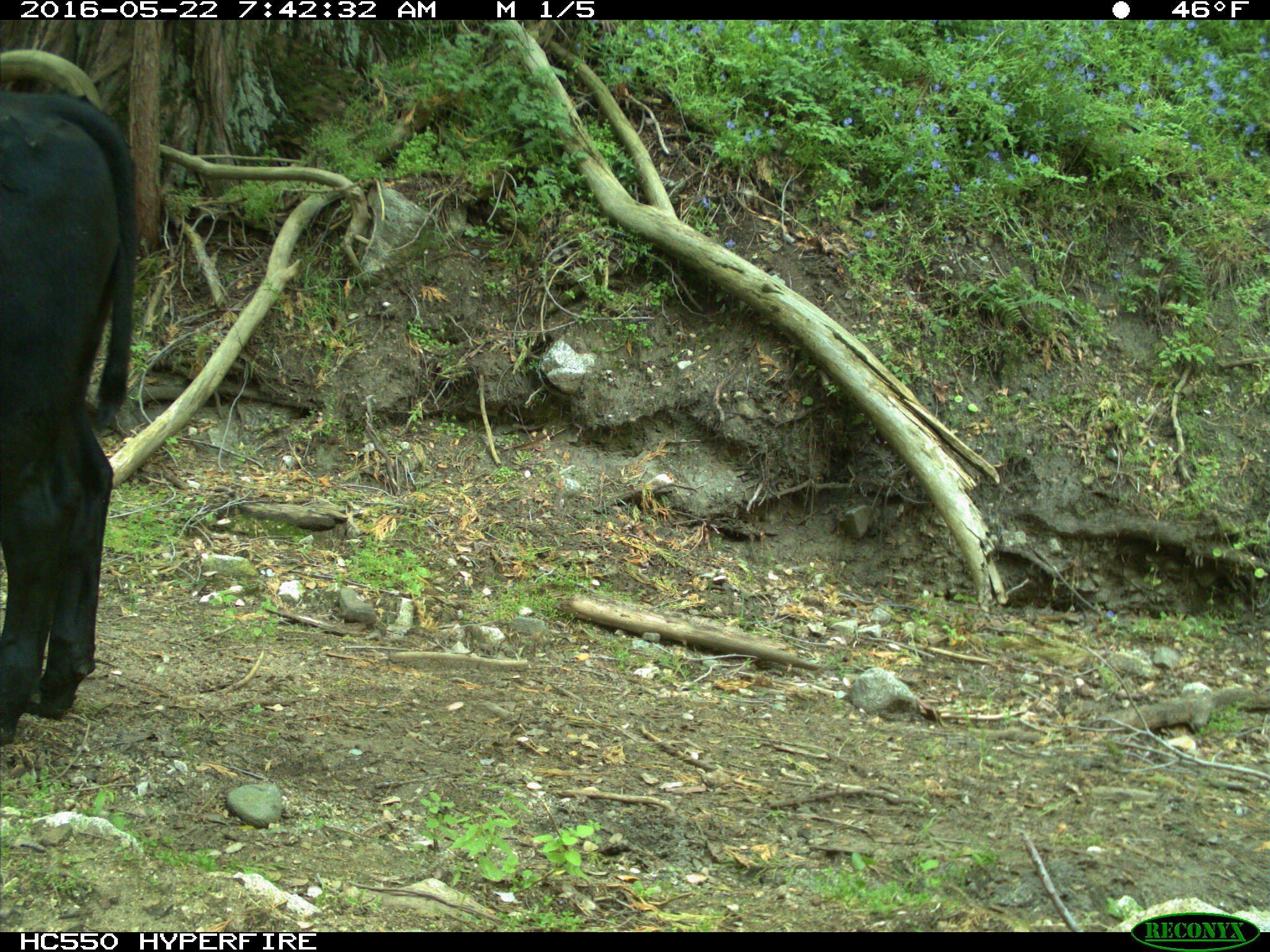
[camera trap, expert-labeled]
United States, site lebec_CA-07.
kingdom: Animalia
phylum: Chordata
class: Mammalia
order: Artiodactyla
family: Bovidae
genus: Bos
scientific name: Bos taurus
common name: domestic cow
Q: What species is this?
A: Bos taurus (domestic cow).